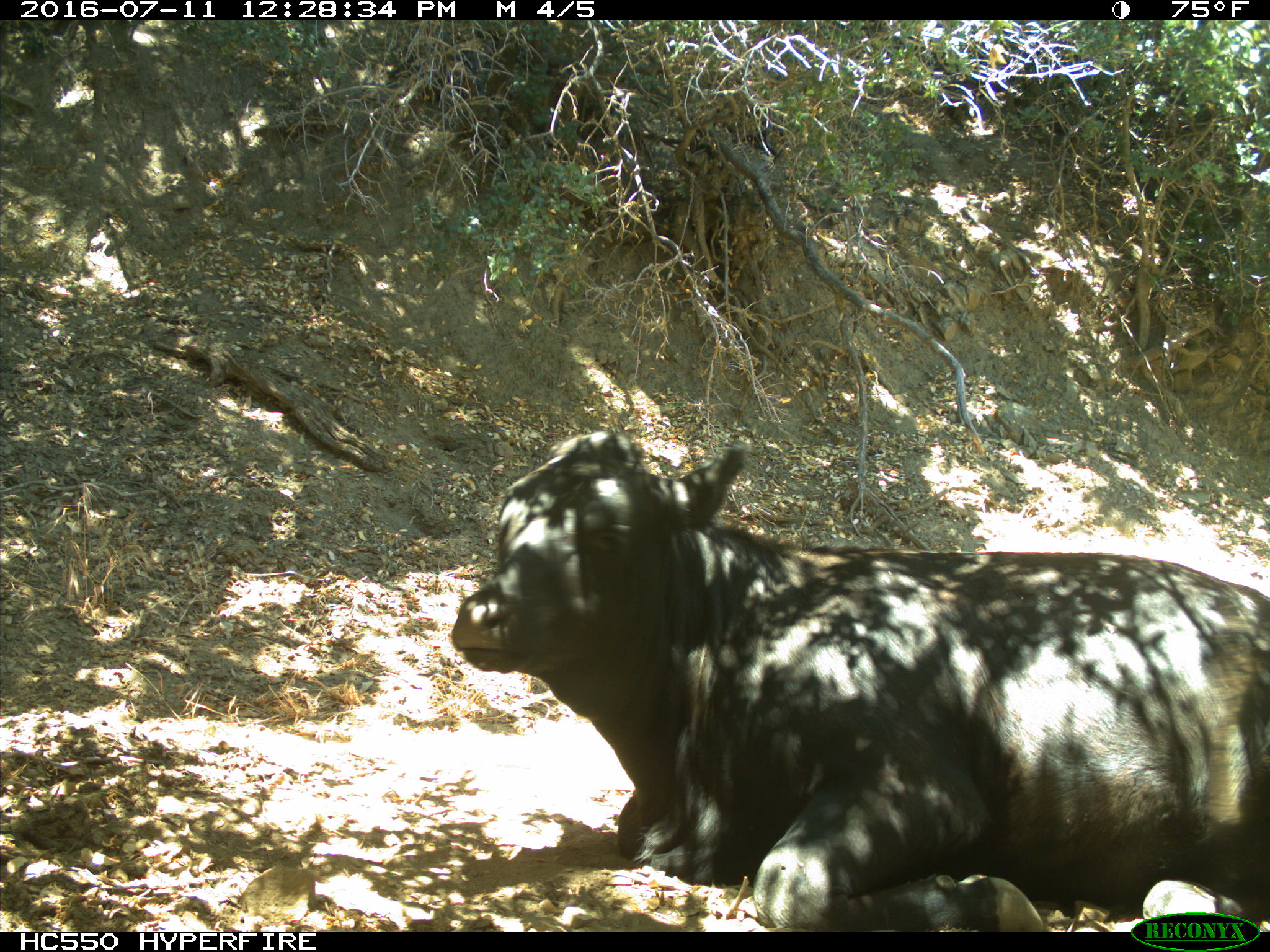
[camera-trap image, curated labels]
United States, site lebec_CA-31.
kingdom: Animalia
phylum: Chordata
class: Mammalia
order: Artiodactyla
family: Bovidae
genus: Bos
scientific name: Bos taurus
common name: domestic cow